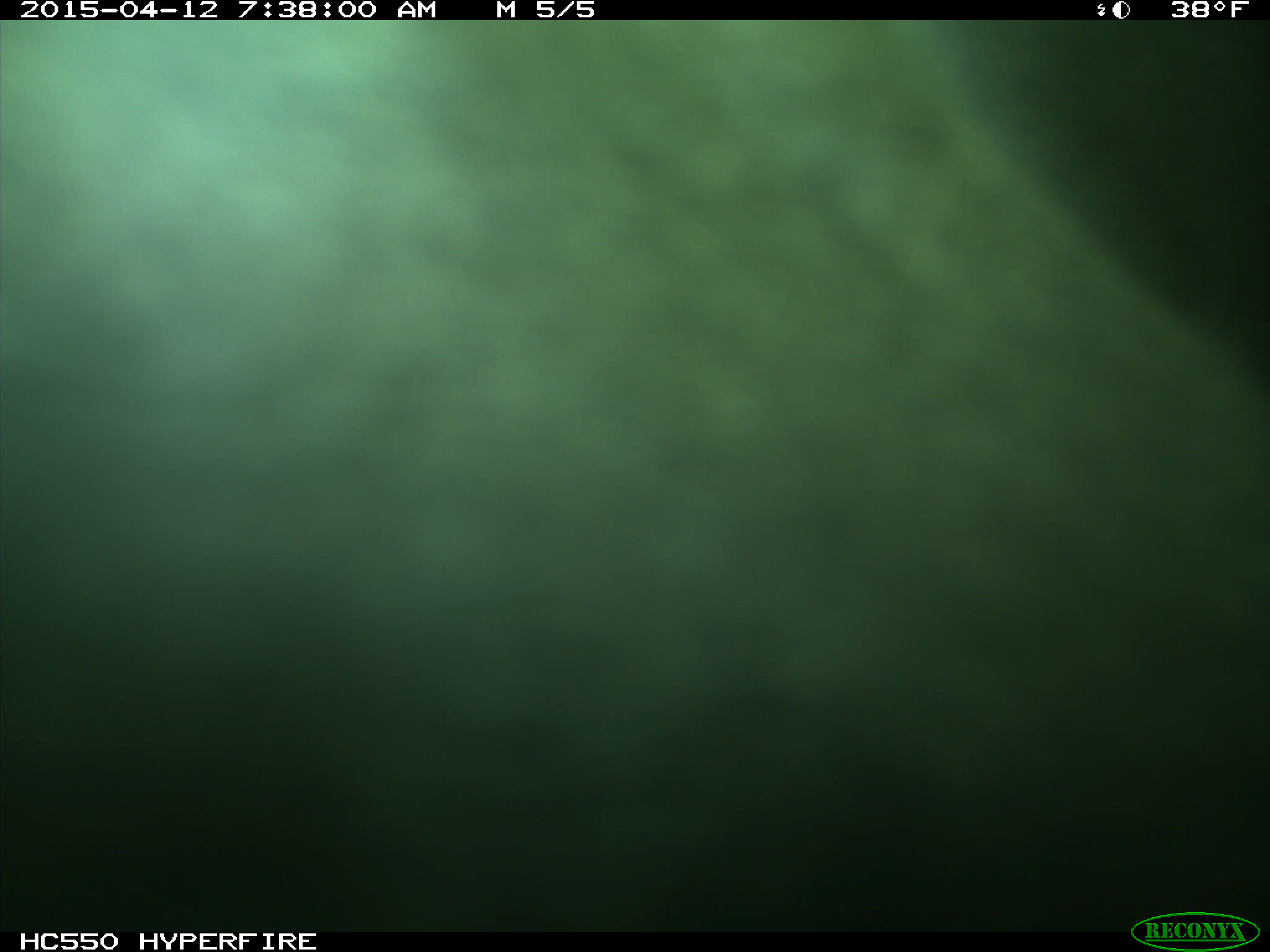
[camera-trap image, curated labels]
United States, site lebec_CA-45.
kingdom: Animalia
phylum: Chordata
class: Mammalia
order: Artiodactyla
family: Bovidae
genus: Bos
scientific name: Bos taurus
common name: domestic cow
Bos taurus (domestic cow).